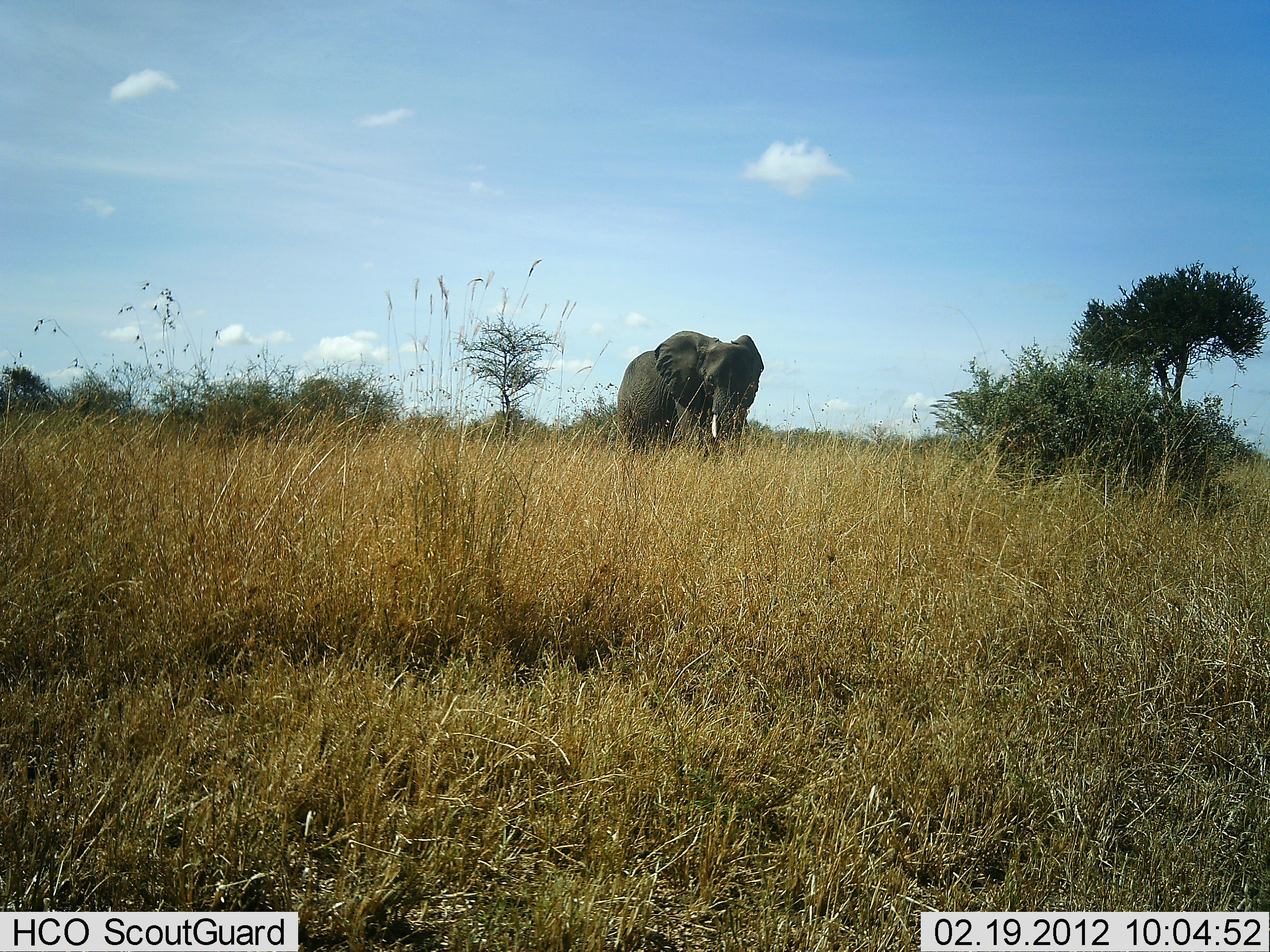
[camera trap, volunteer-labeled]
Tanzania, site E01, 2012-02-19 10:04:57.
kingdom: Animalia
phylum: Chordata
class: Mammalia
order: Proboscidea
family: Elephantidae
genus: Loxodonta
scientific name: Loxodonta africana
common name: african bush elephant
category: elephant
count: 1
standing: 64%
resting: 0%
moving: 36%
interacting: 0%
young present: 0%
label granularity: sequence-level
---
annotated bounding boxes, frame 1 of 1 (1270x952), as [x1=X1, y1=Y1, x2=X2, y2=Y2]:
animal: [x1=609, y1=329, x2=764, y2=463]